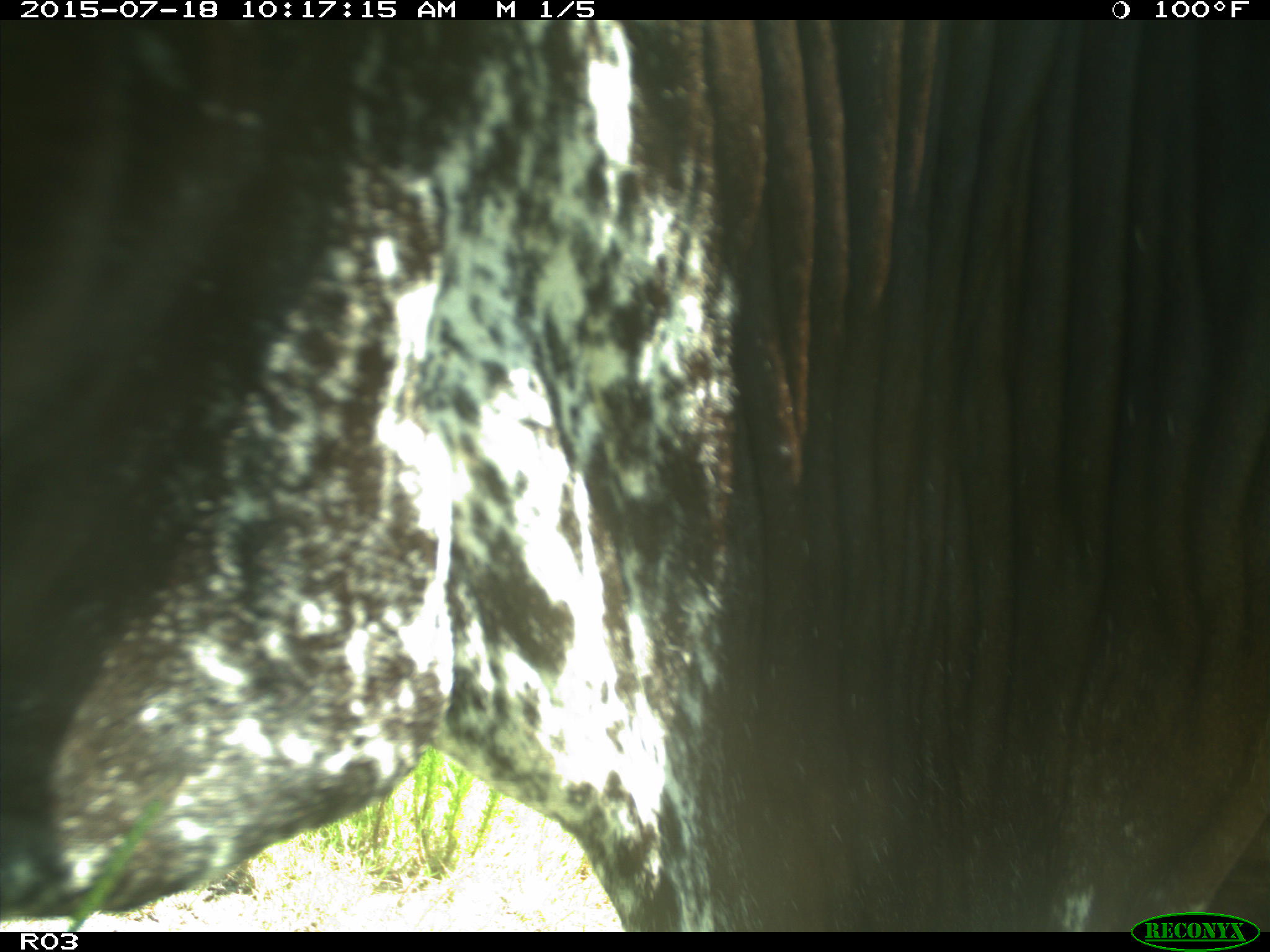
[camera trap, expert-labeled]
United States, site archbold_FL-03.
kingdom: Animalia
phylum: Chordata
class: Mammalia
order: Artiodactyla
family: Bovidae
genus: Bos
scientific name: Bos taurus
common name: domestic cow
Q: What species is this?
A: Bos taurus (domestic cow).